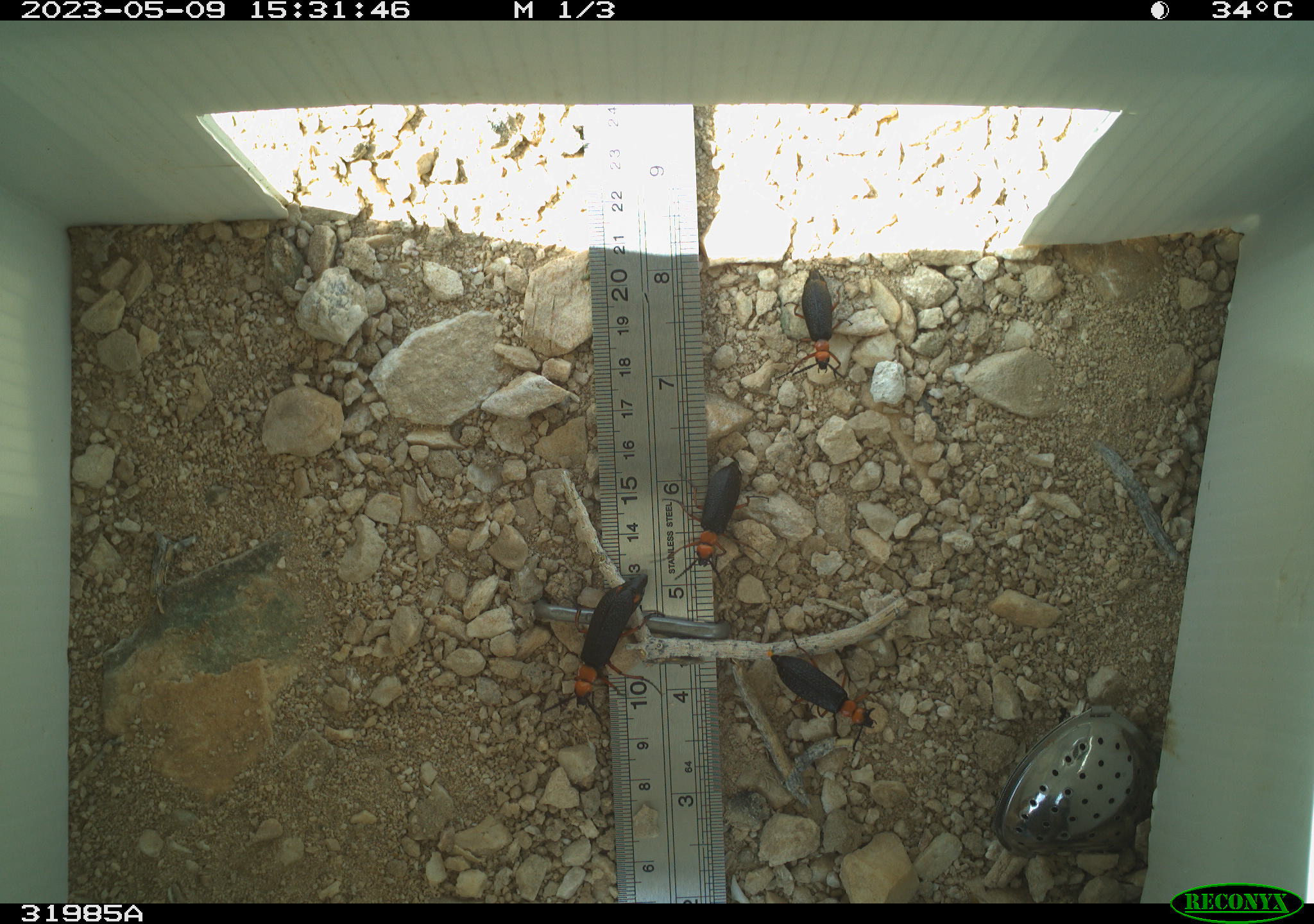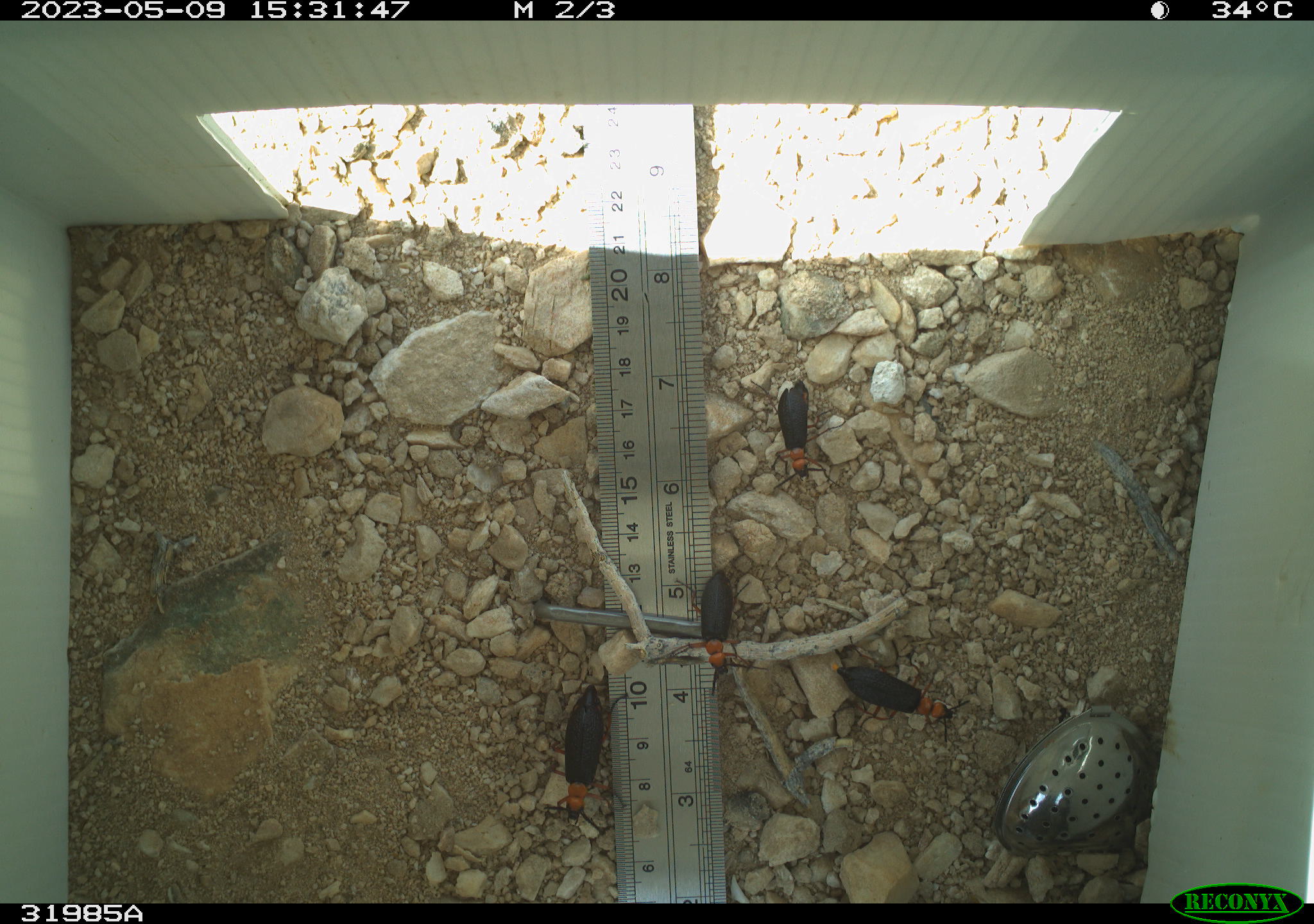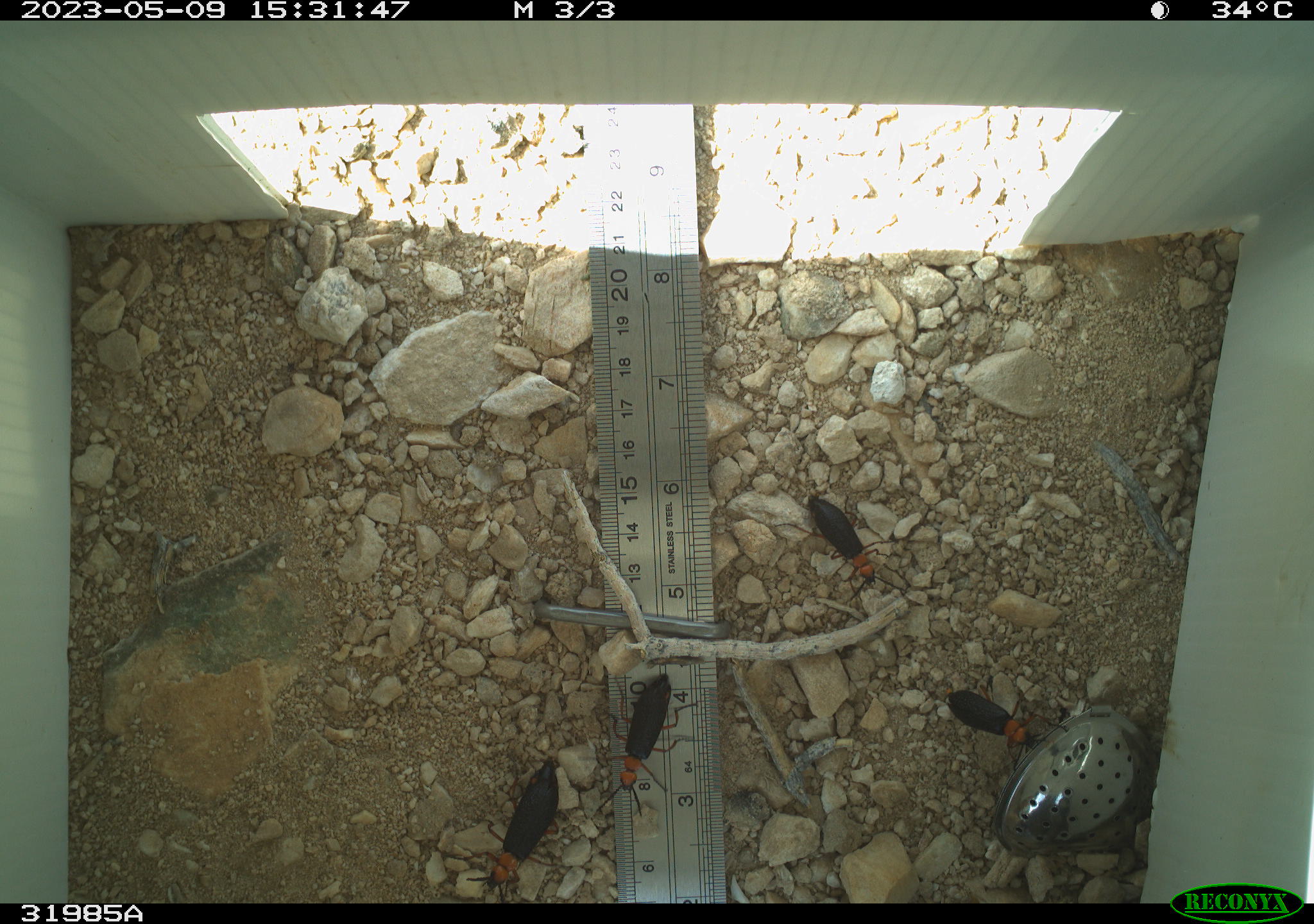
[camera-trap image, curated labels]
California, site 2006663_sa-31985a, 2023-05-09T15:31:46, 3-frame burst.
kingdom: Animalia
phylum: Arthropoda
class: Insecta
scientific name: Insecta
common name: insect